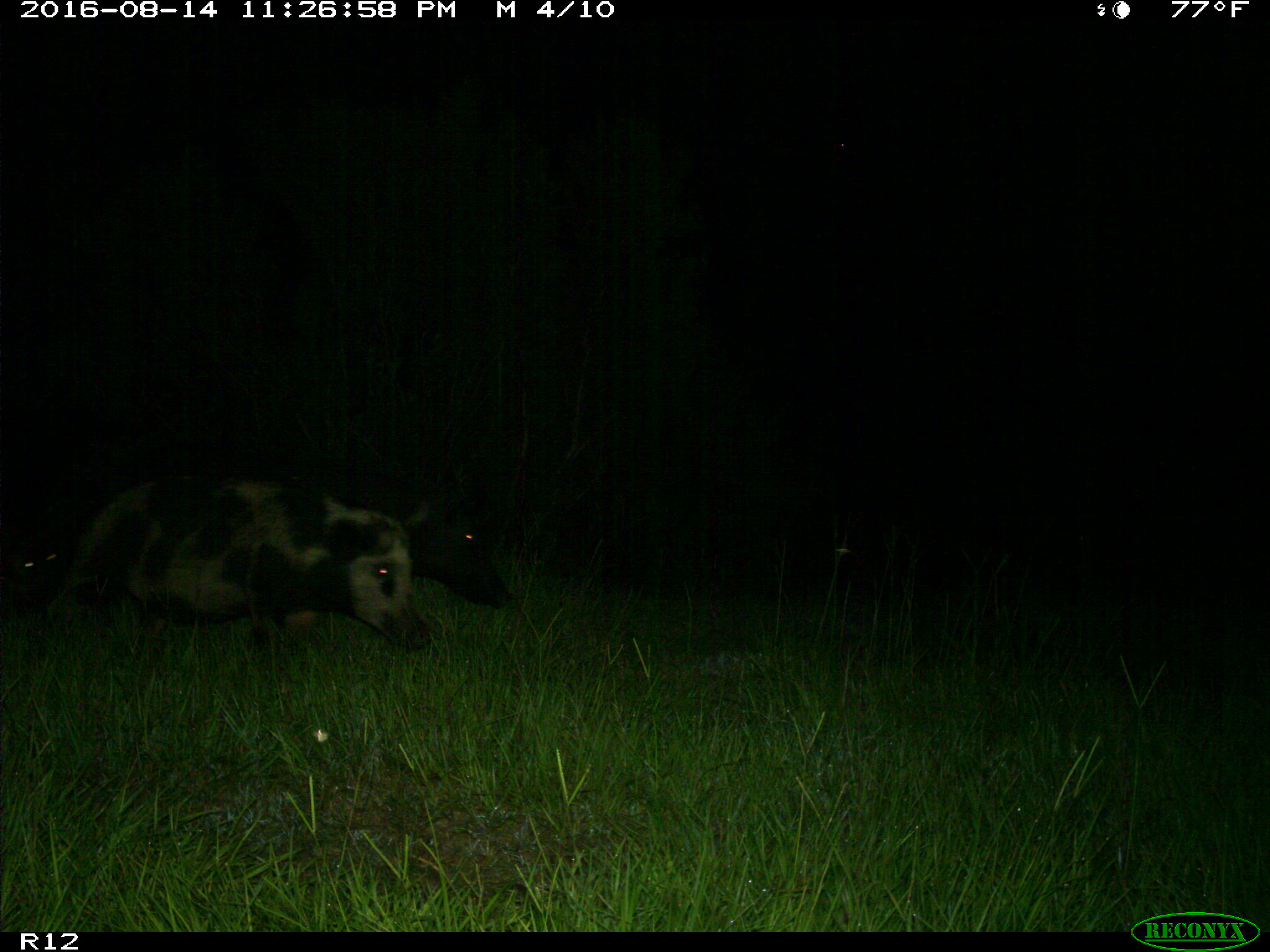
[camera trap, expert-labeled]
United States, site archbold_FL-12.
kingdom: Animalia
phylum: Chordata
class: Mammalia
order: Artiodactyla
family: Suidae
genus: Sus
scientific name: Sus scrofa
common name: wild boar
Sus scrofa (wild boar).